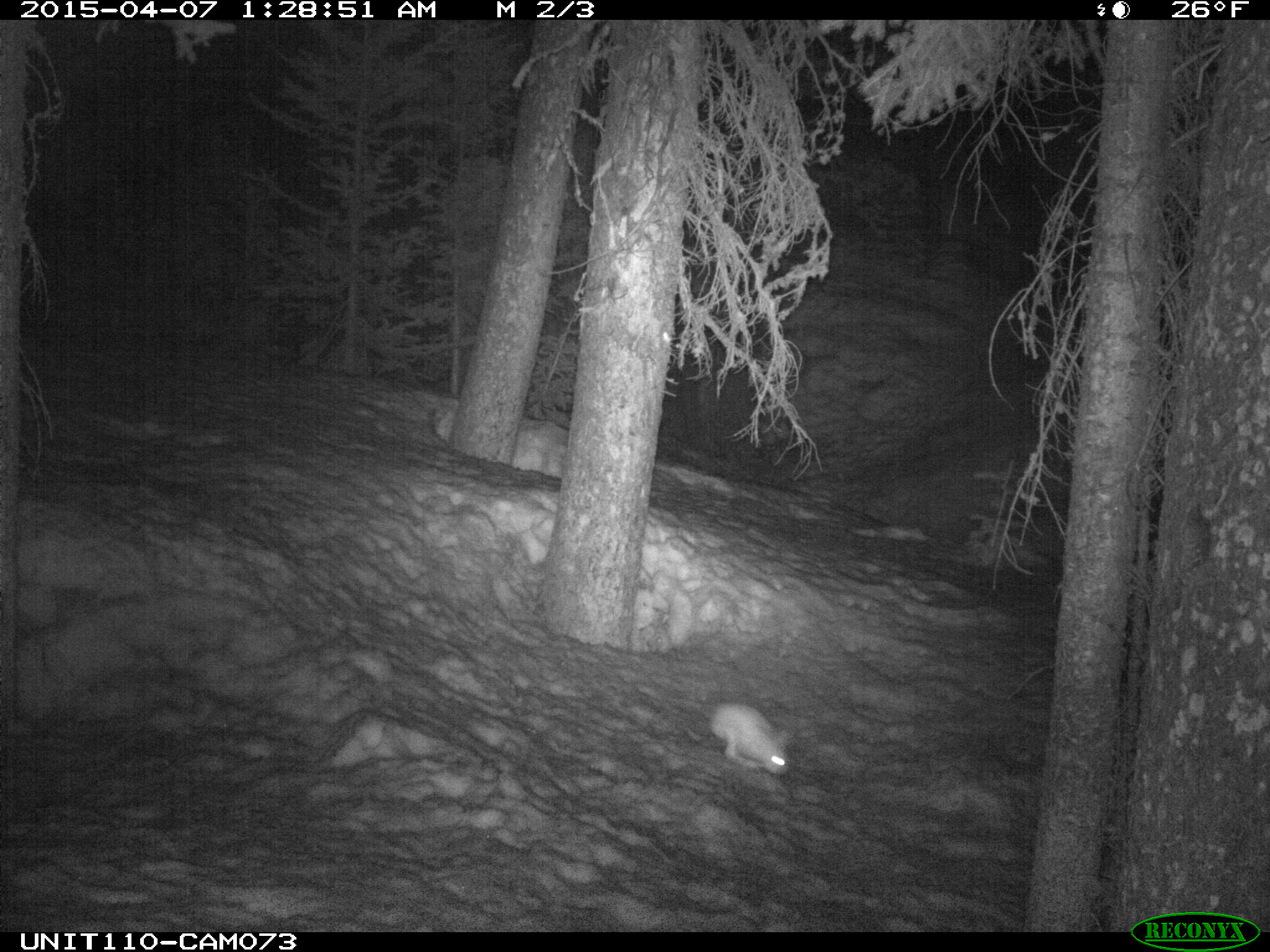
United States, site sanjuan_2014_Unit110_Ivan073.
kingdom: Animalia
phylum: Chordata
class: Mammalia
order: Lagomorpha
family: Leporidae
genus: Lepus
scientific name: Lepus americanus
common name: snowshoe hare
Lepus americanus (snowshoe hare).